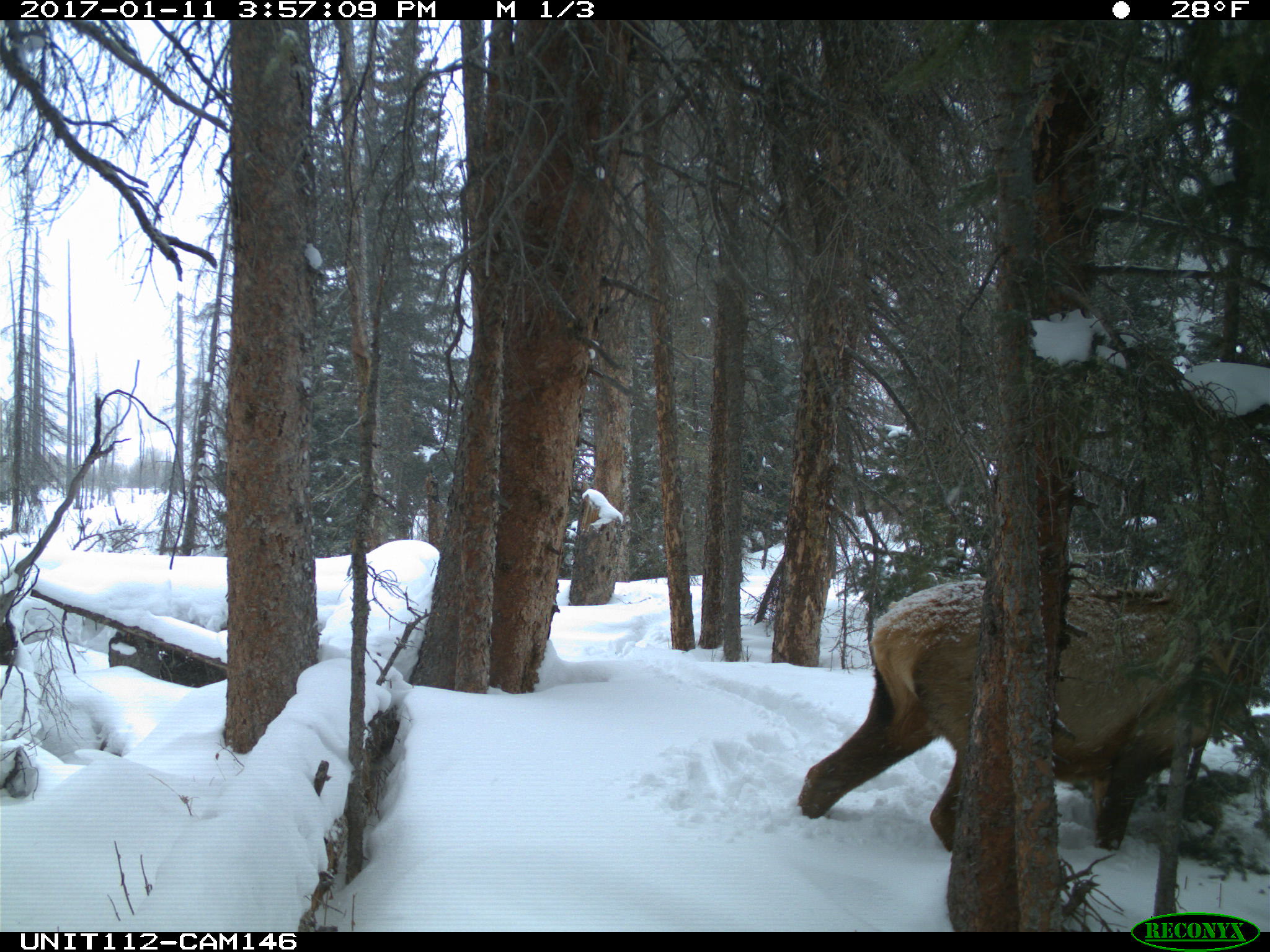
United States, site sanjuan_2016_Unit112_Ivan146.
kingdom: Animalia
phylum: Chordata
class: Mammalia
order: Artiodactyla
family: Cervidae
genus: Cervus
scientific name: Cervus elaphus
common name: red deer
Cervus elaphus (red deer).